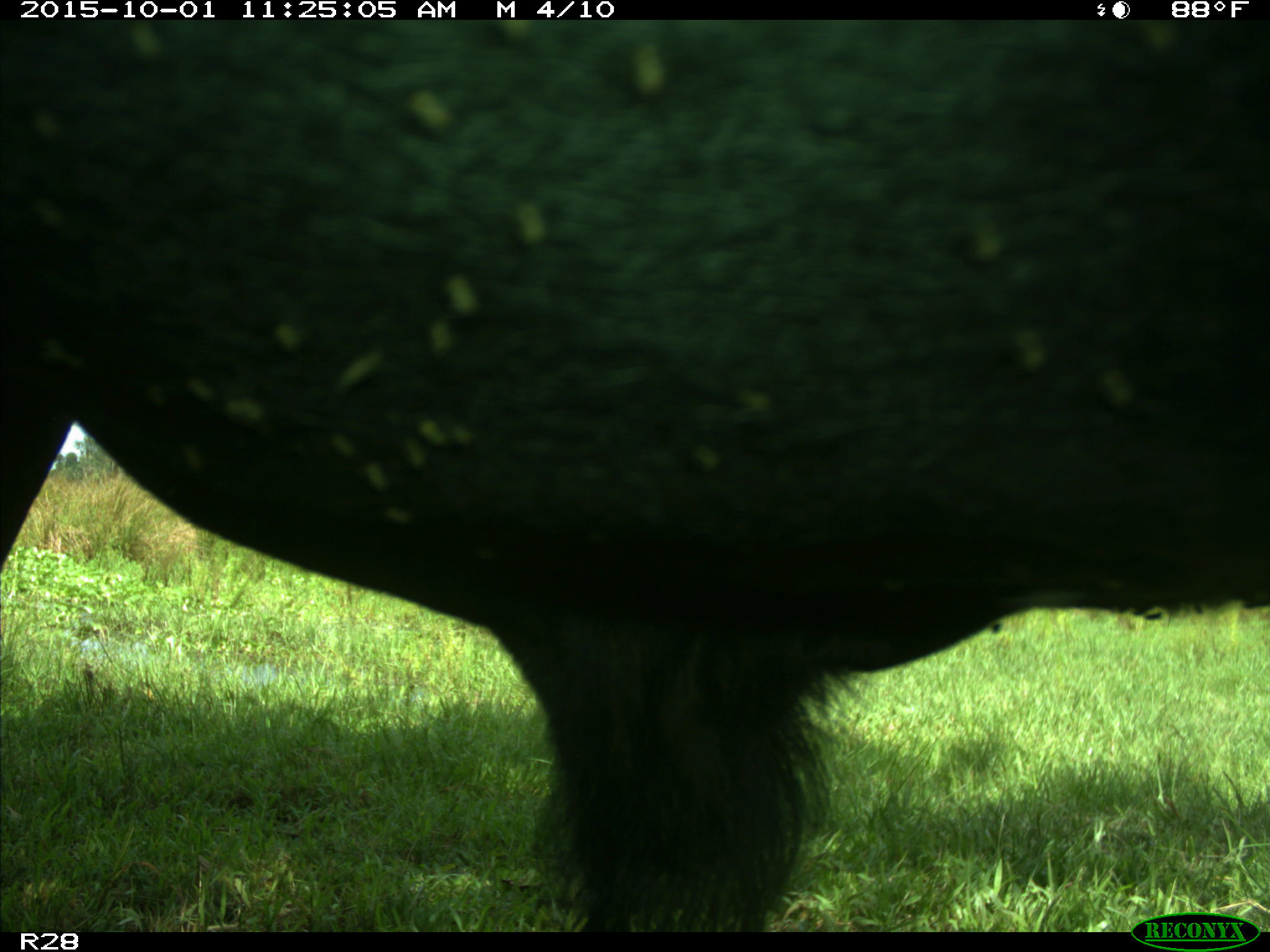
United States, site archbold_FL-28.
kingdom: Animalia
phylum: Chordata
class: Mammalia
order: Artiodactyla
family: Bovidae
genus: Bos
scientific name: Bos taurus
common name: domestic cow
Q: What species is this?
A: Bos taurus (domestic cow).